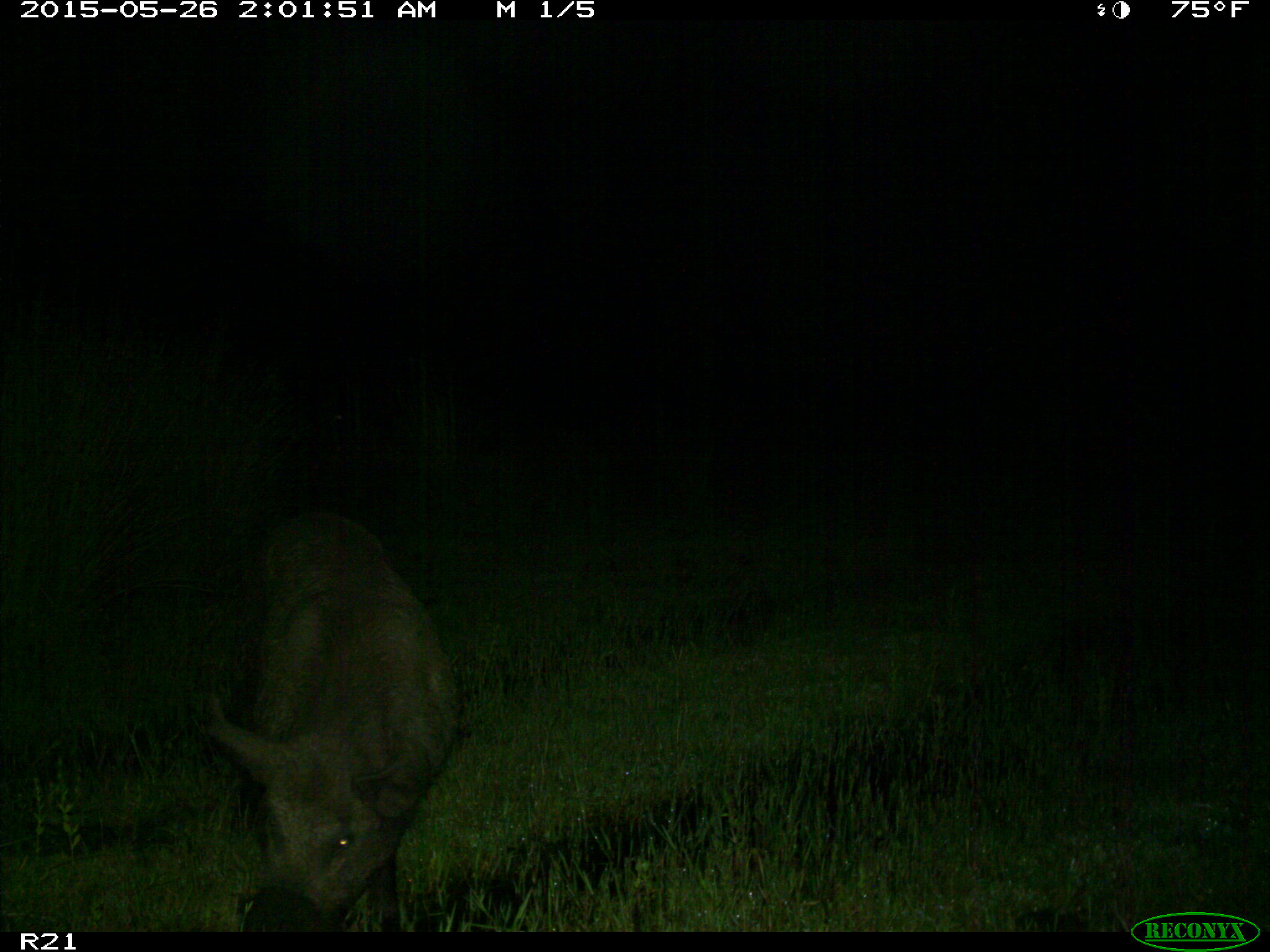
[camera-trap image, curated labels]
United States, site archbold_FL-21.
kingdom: Animalia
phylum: Chordata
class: Mammalia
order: Artiodactyla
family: Suidae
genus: Sus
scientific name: Sus scrofa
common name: wild boar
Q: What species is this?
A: Sus scrofa (wild boar).